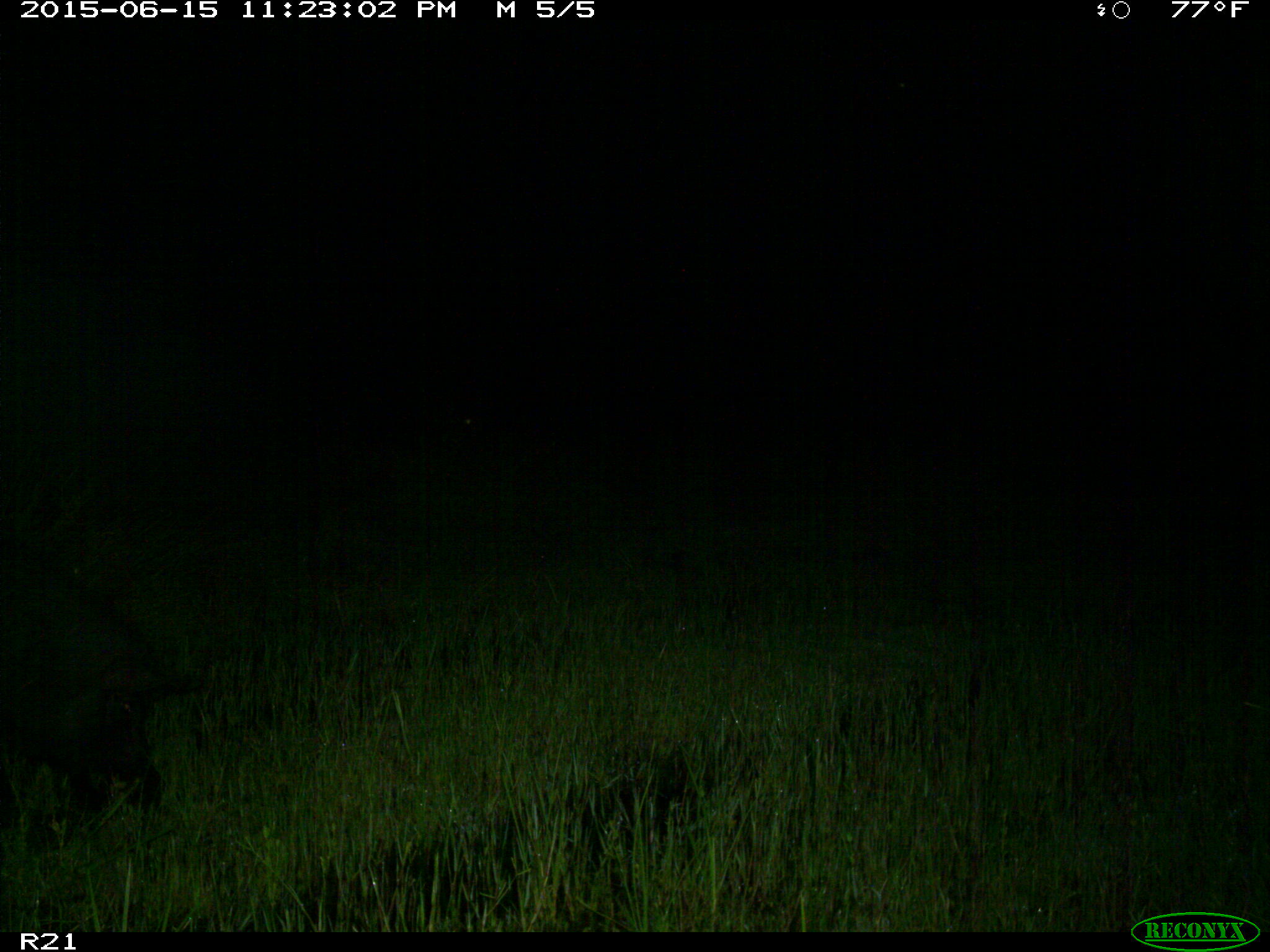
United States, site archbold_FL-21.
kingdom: Animalia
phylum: Chordata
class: Mammalia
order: Artiodactyla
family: Suidae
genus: Sus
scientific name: Sus scrofa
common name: wild boar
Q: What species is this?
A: Sus scrofa (wild boar).